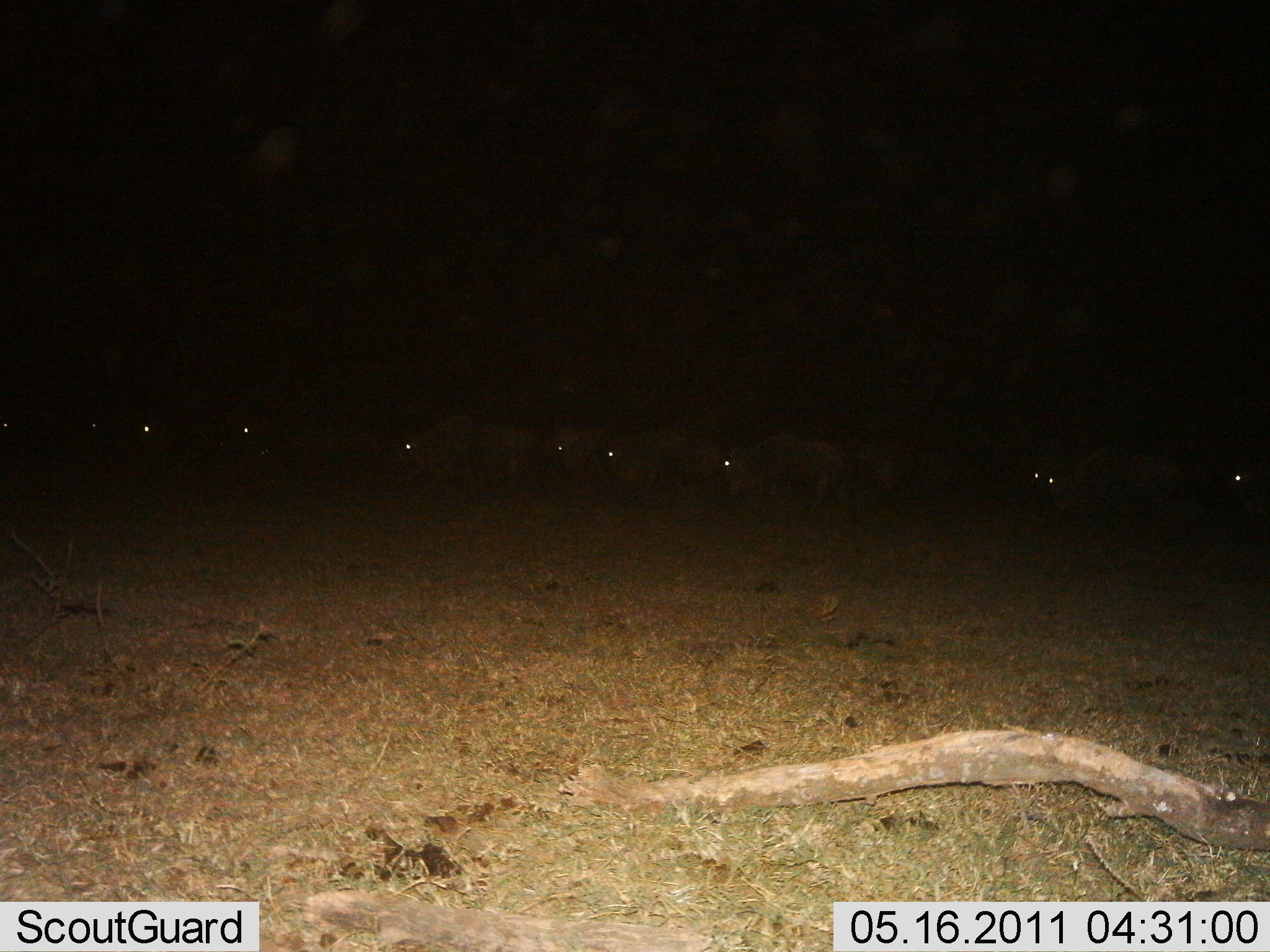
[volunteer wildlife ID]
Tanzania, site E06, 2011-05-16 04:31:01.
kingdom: Animalia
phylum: Chordata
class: Mammalia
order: Artiodactyla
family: Bovidae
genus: Connochaetes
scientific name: Connochaetes taurinus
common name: blue wildebeest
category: wildebeest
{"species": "wildebeest (blue wildebeest) (Connochaetes taurinus)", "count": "11-50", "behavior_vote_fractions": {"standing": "30%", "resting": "10%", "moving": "60%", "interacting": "0%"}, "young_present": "0%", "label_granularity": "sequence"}